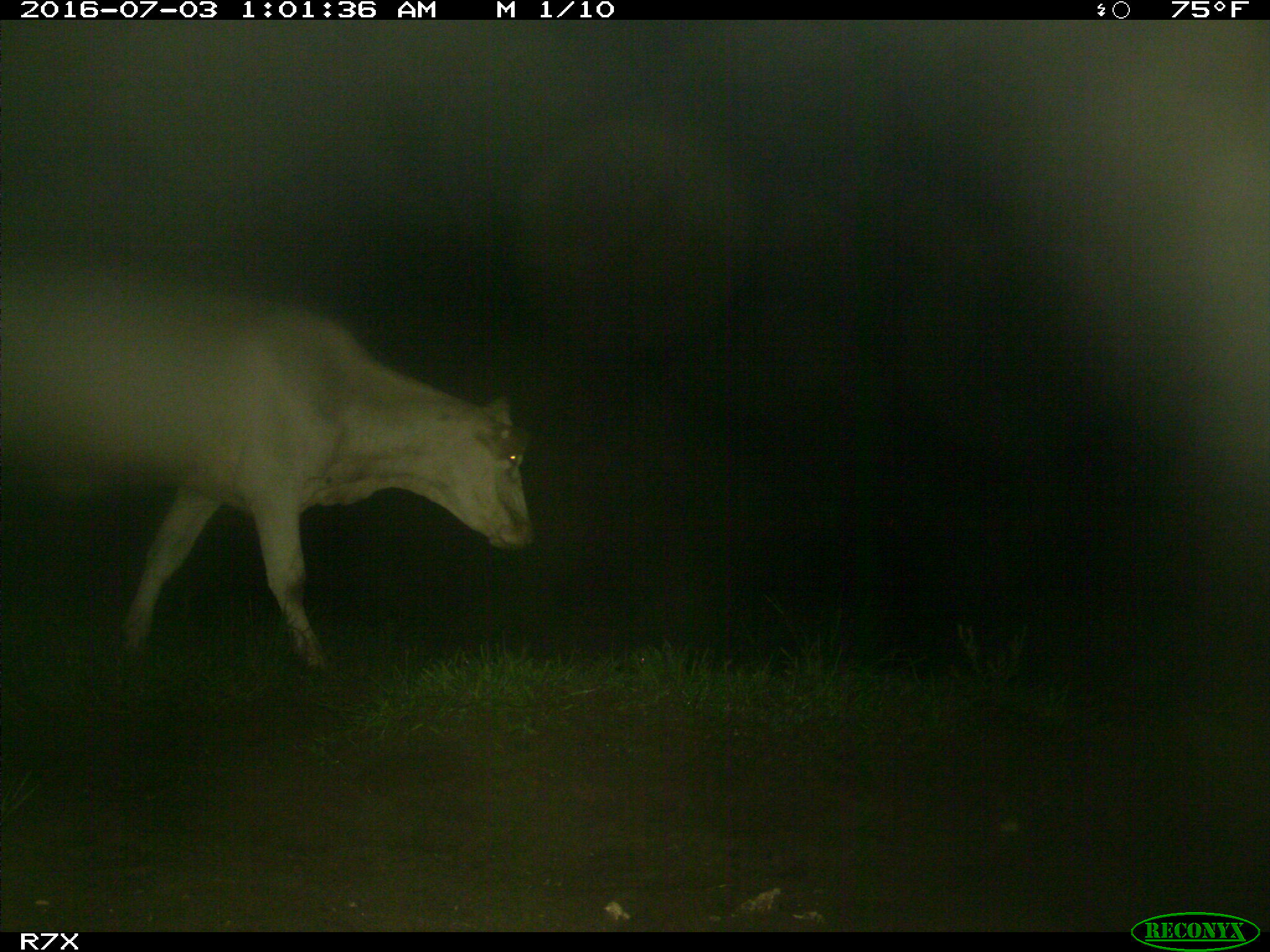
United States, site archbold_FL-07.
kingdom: Animalia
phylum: Chordata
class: Mammalia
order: Artiodactyla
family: Bovidae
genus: Bos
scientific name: Bos taurus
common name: domestic cow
Bos taurus (domestic cow).